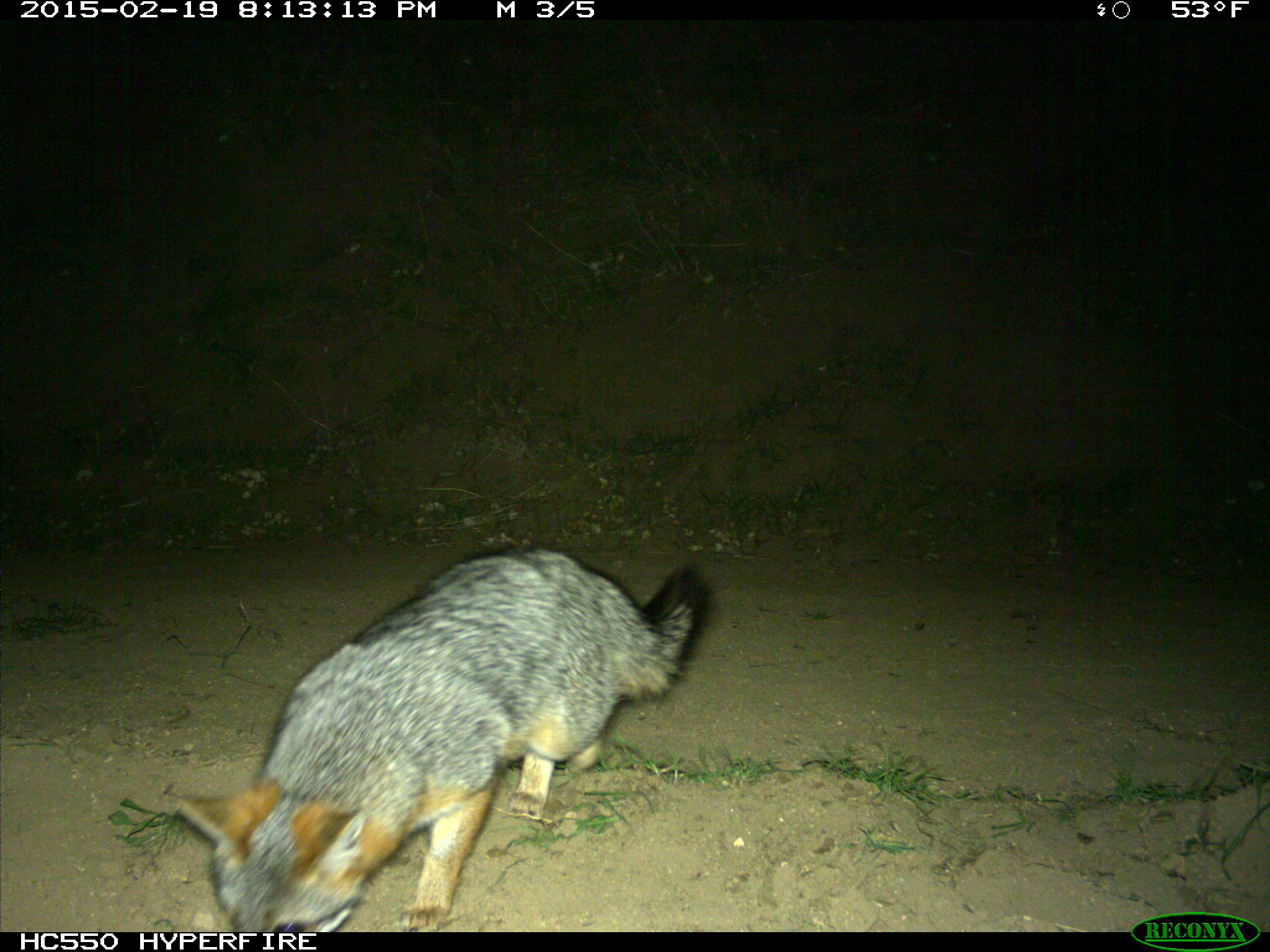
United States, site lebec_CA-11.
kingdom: Animalia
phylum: Chordata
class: Mammalia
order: Carnivora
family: Canidae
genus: Urocyon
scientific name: Urocyon cinereoargenteus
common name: gray fox